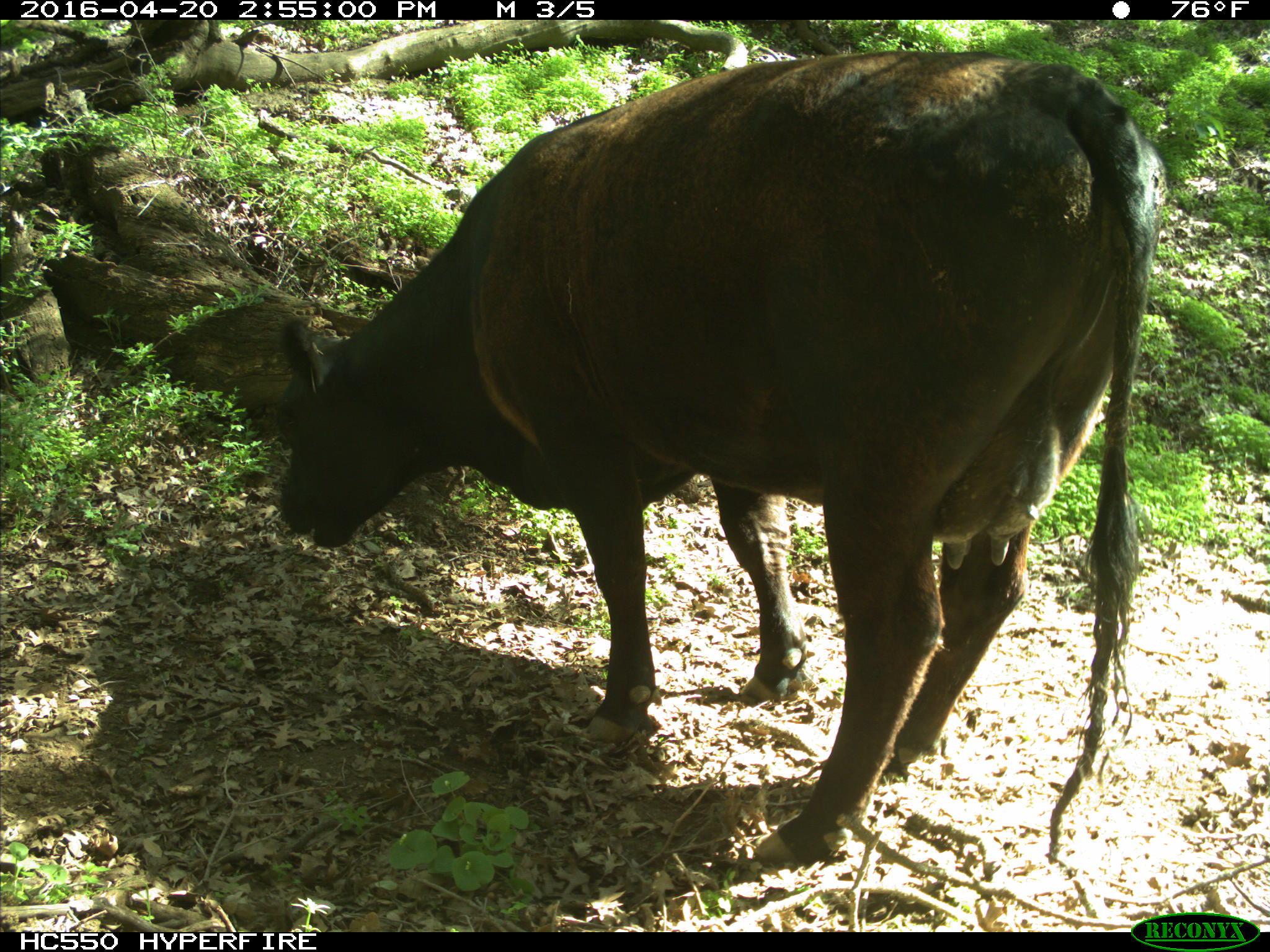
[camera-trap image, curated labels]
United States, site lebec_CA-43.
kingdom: Animalia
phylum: Chordata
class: Mammalia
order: Artiodactyla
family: Bovidae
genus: Bos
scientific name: Bos taurus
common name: domestic cow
Bos taurus (domestic cow).